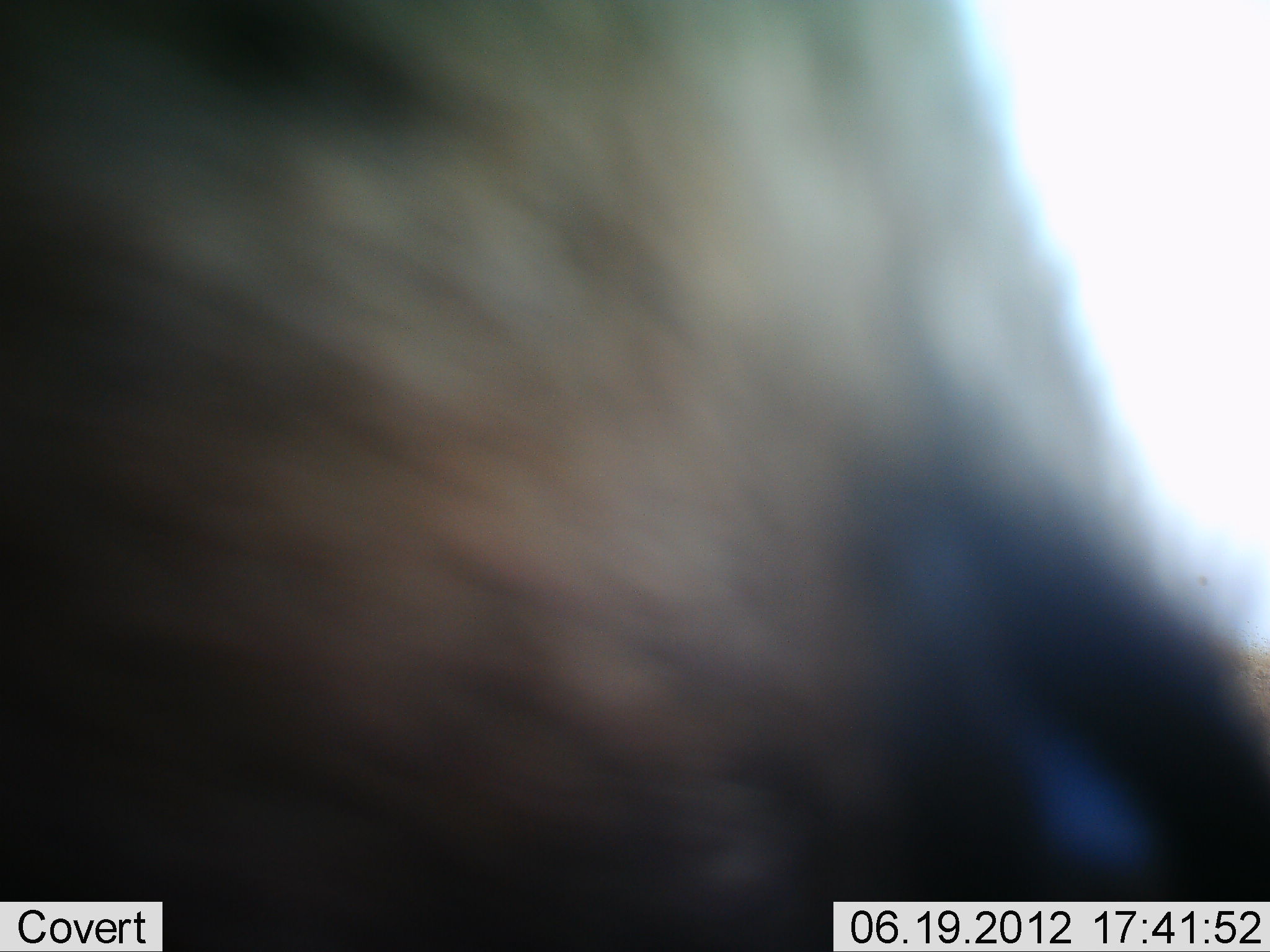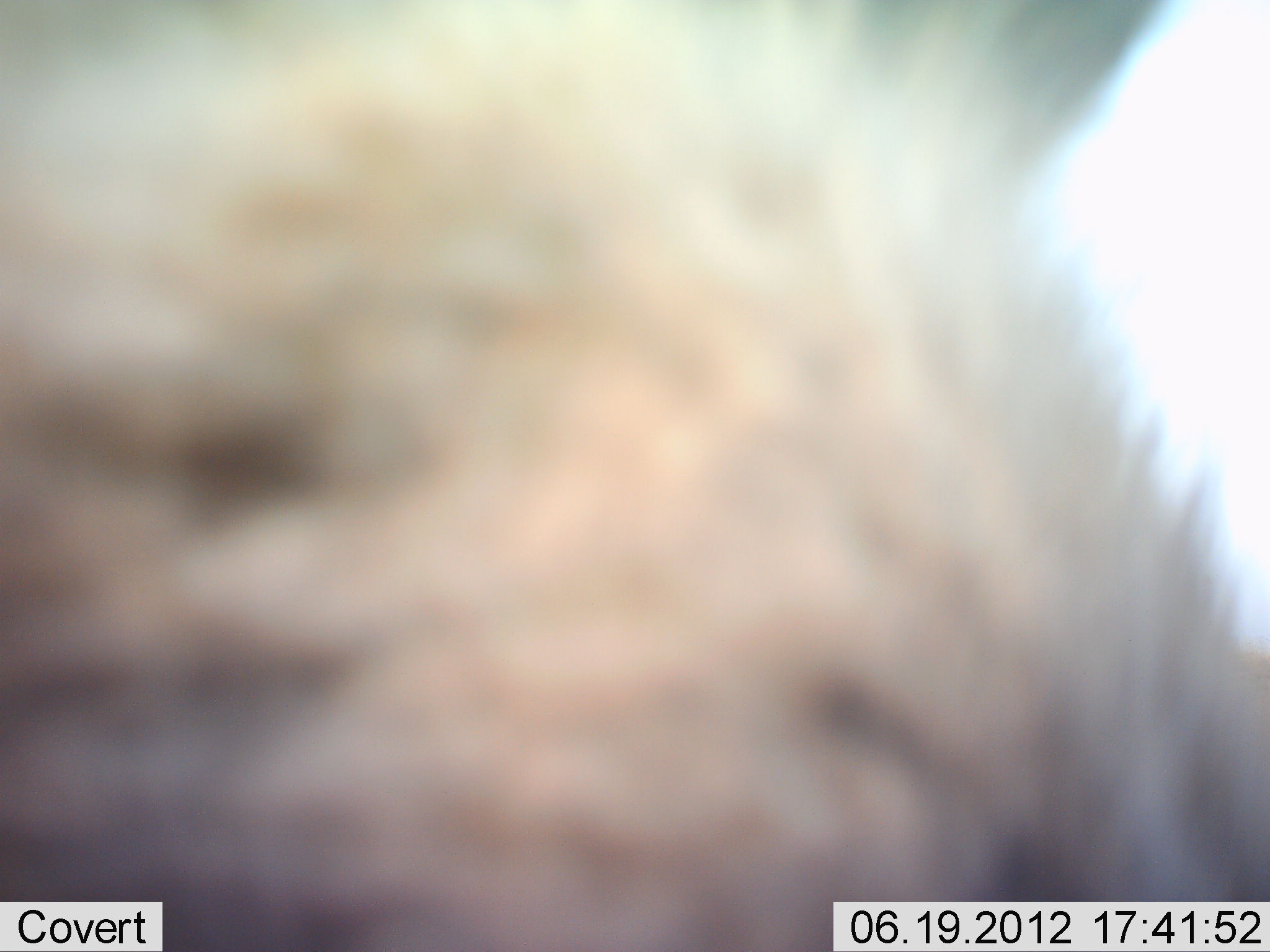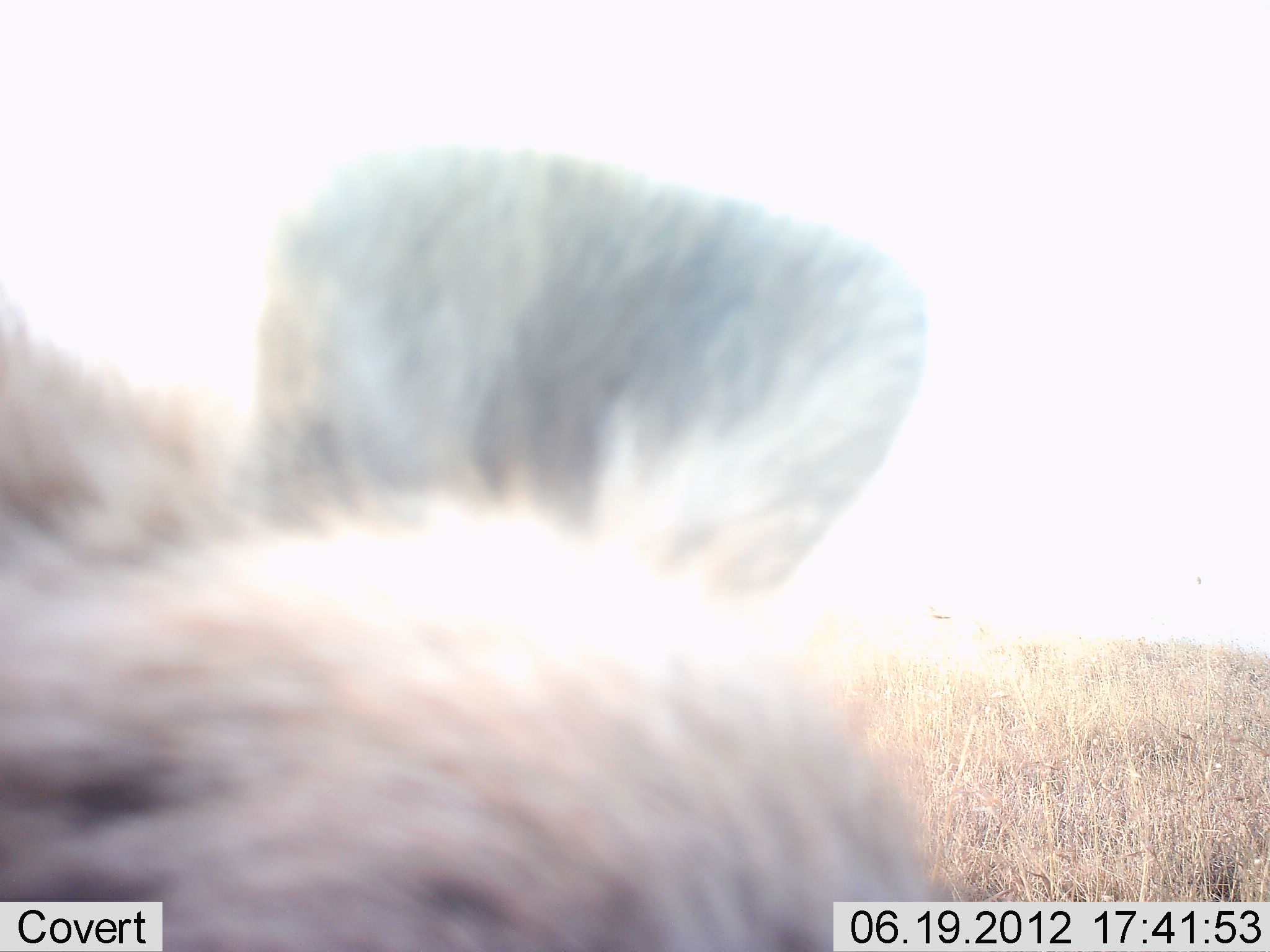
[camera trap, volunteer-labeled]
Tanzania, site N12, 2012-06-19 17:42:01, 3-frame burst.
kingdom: Animalia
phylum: Chordata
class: Mammalia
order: Carnivora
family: Hyaenidae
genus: Crocuta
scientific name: Crocuta crocuta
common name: spotted hyena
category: hyenaspotted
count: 1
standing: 50%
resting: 10%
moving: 40%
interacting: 20%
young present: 0%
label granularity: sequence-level